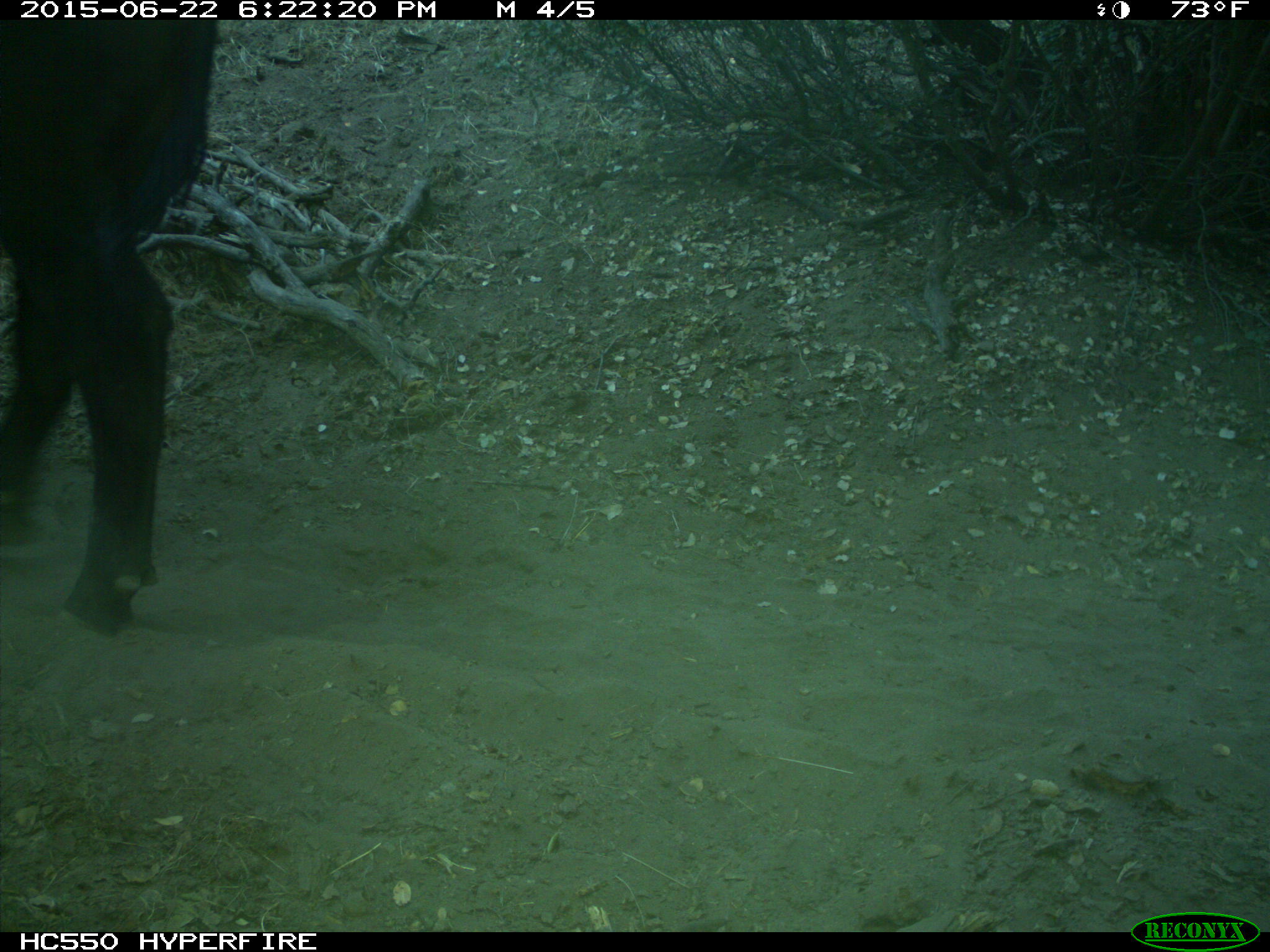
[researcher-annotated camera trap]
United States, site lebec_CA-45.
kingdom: Animalia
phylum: Chordata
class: Mammalia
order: Artiodactyla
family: Bovidae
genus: Bos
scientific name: Bos taurus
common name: domestic cow